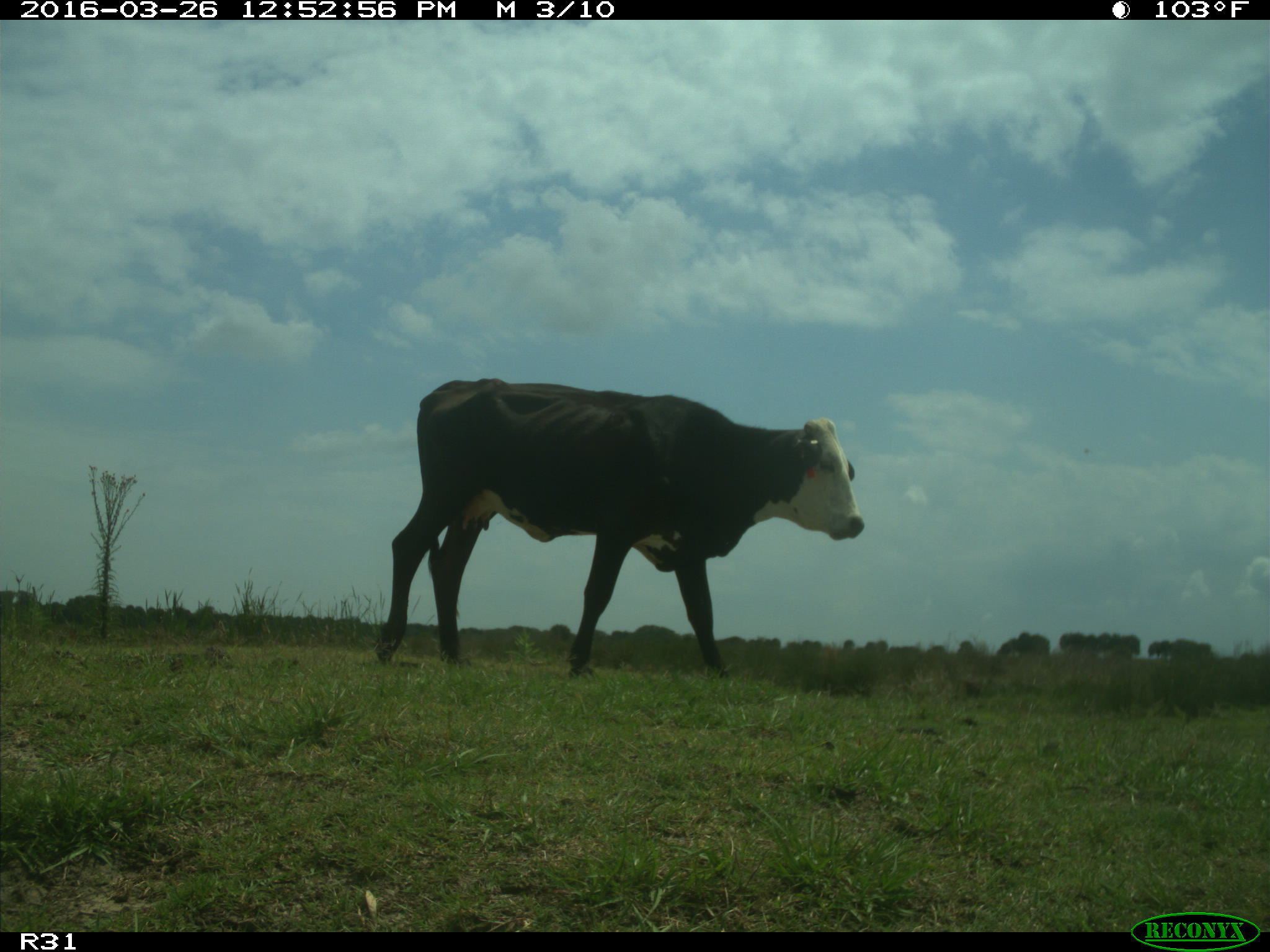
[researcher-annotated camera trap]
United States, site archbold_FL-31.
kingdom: Animalia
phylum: Chordata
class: Mammalia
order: Artiodactyla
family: Bovidae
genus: Bos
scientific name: Bos taurus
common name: domestic cow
Bos taurus (domestic cow).